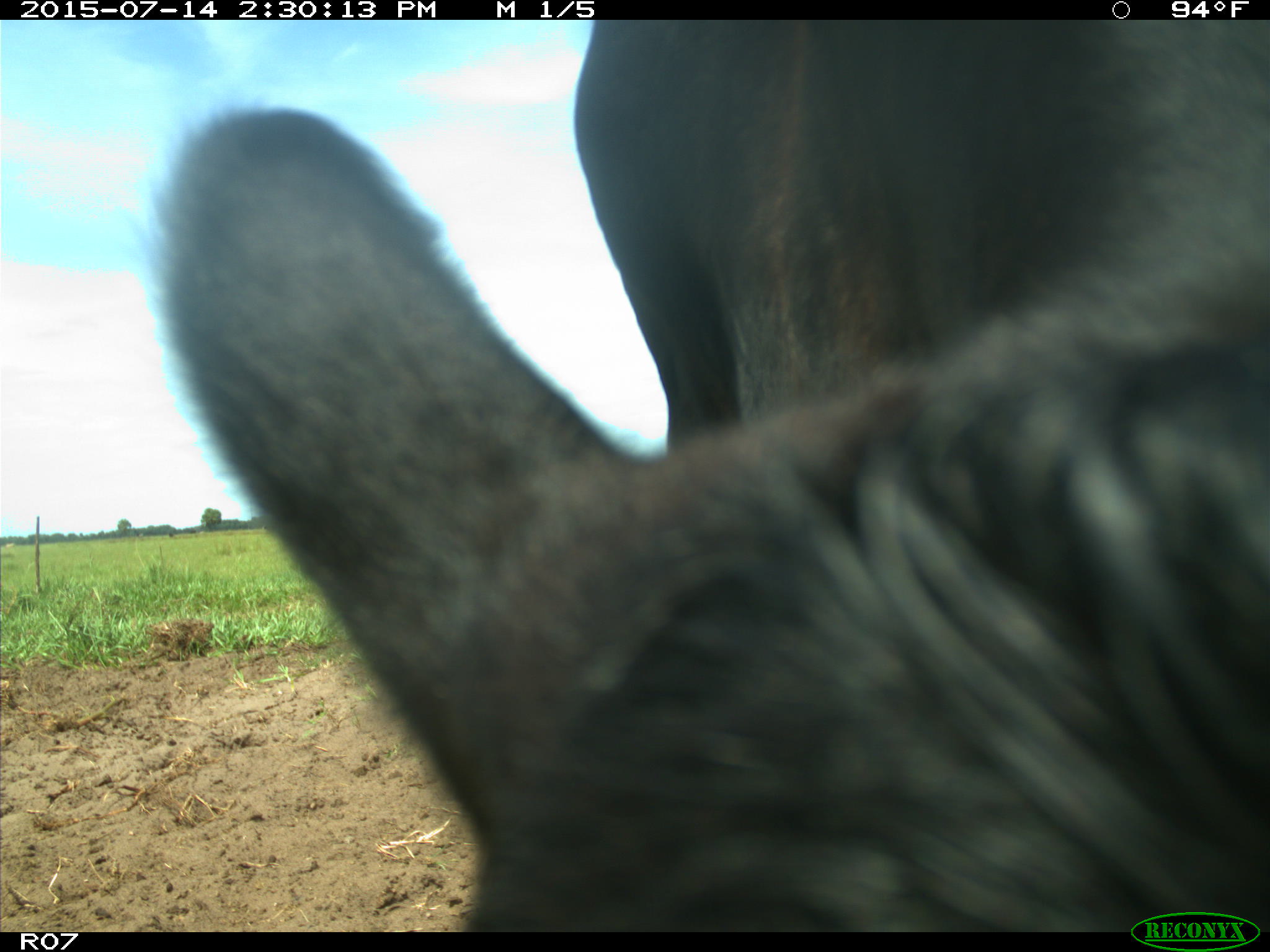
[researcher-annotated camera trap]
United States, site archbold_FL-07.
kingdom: Animalia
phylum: Chordata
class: Mammalia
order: Artiodactyla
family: Bovidae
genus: Bos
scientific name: Bos taurus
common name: domestic cow